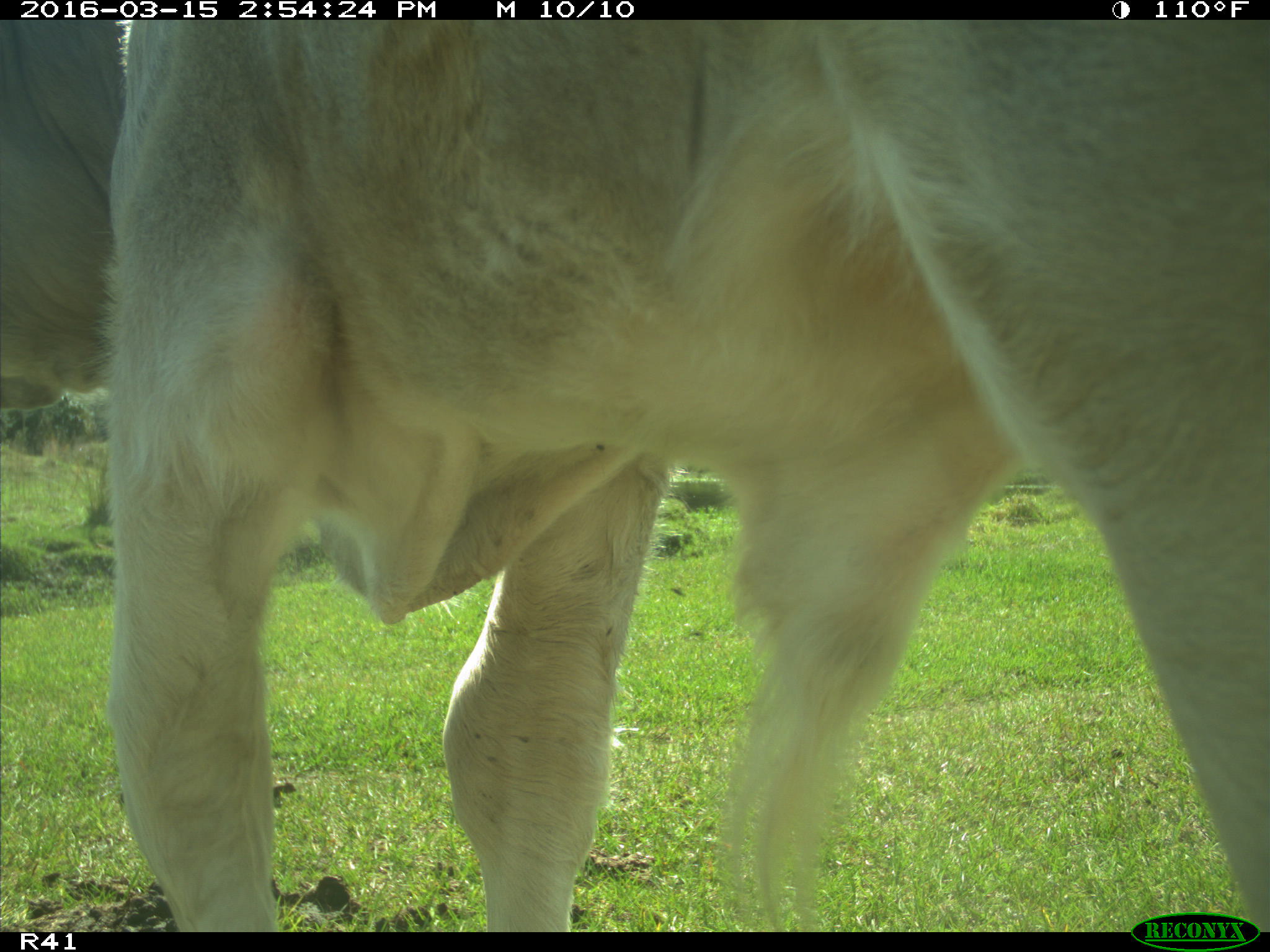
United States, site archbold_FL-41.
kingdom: Animalia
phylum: Chordata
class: Mammalia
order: Artiodactyla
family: Bovidae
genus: Bos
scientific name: Bos taurus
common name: domestic cow